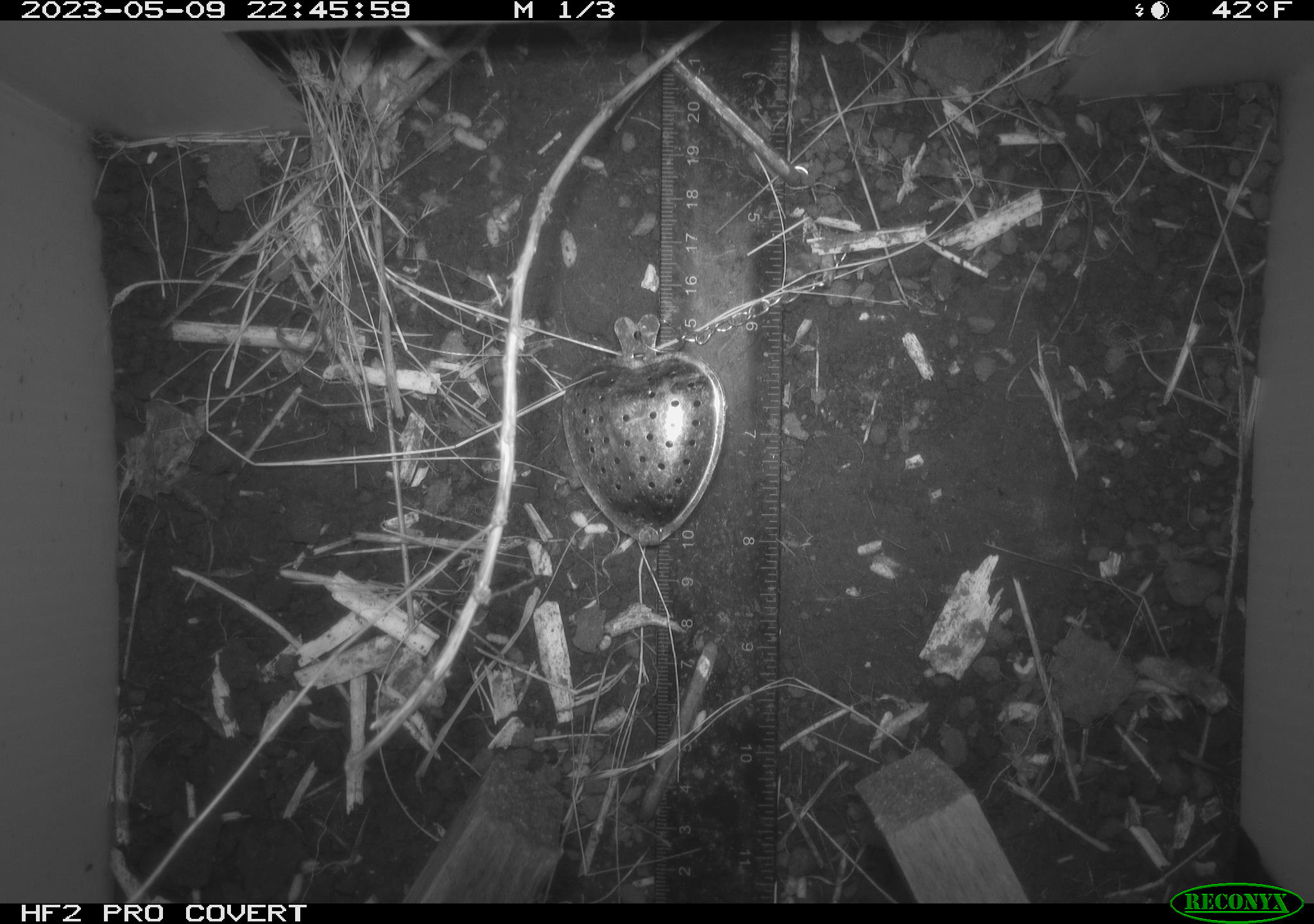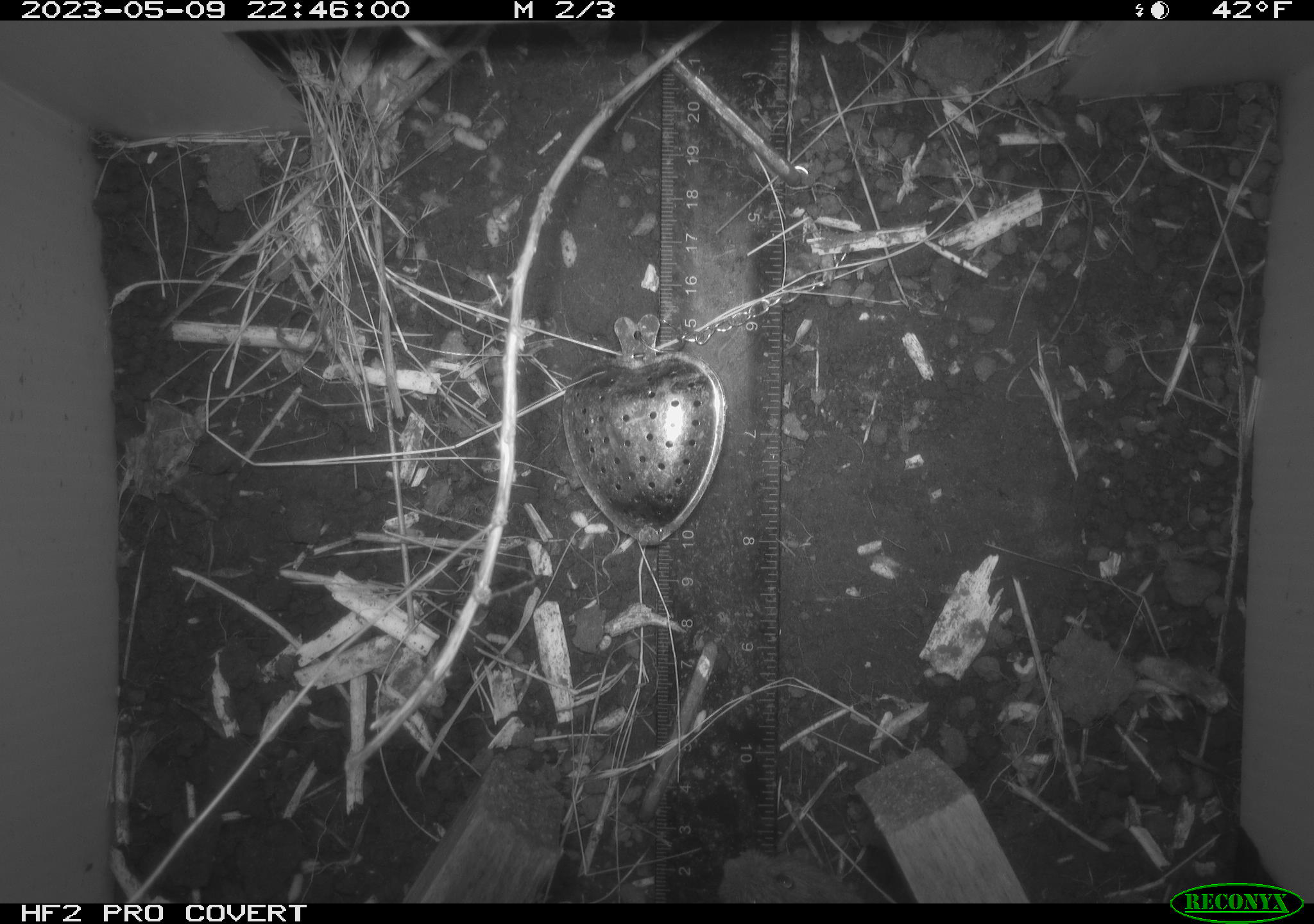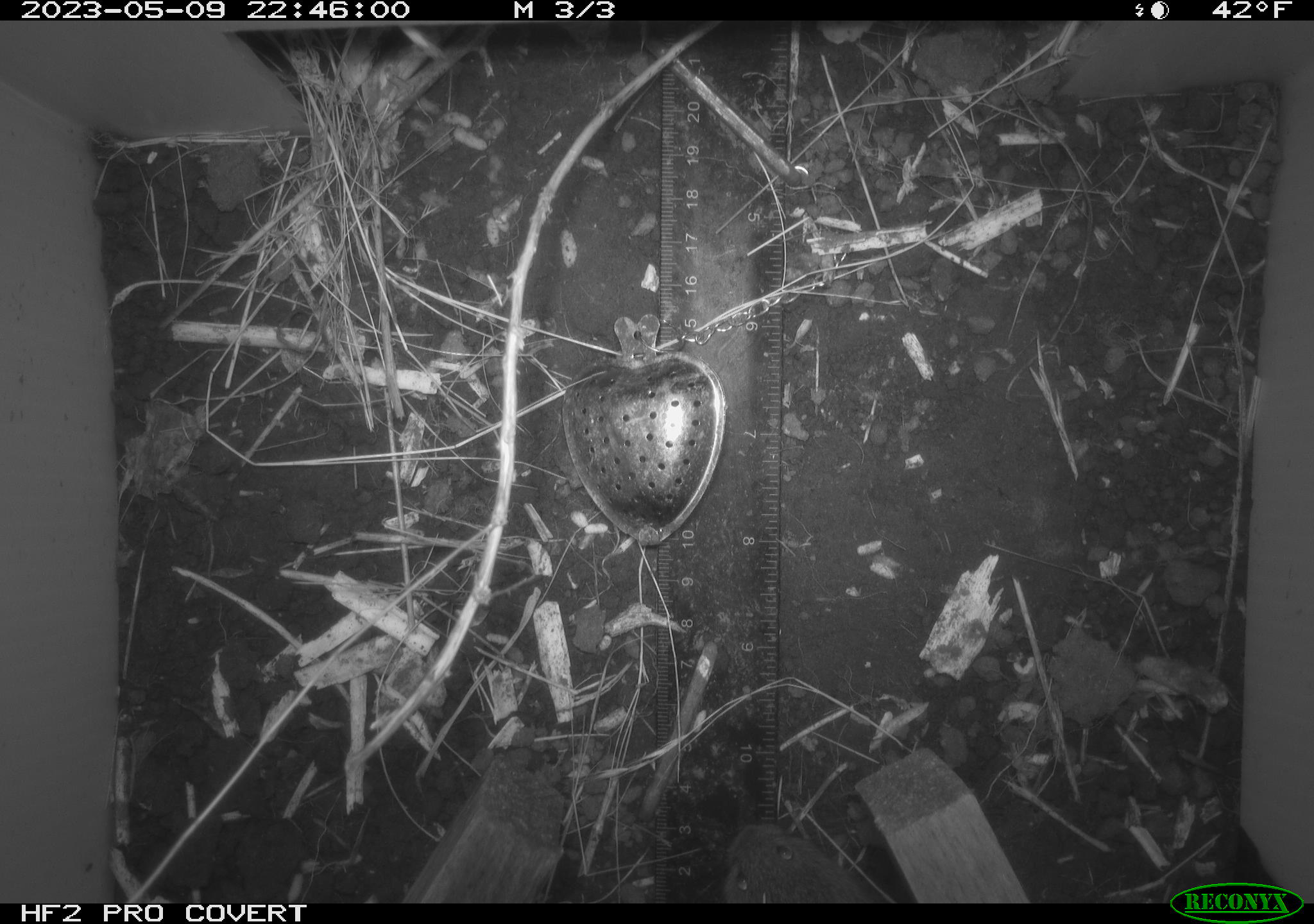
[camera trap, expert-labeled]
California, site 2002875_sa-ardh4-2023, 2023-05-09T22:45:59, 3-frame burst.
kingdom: Animalia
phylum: Chordata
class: Mammalia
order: Rodentia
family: Cricetidae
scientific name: Arvicolinae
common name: voles, lemmings, and muskrats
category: arvicolinae subfamily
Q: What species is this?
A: Arvicolinae subfamily (voles, lemmings, and muskrats) (Arvicolinae).